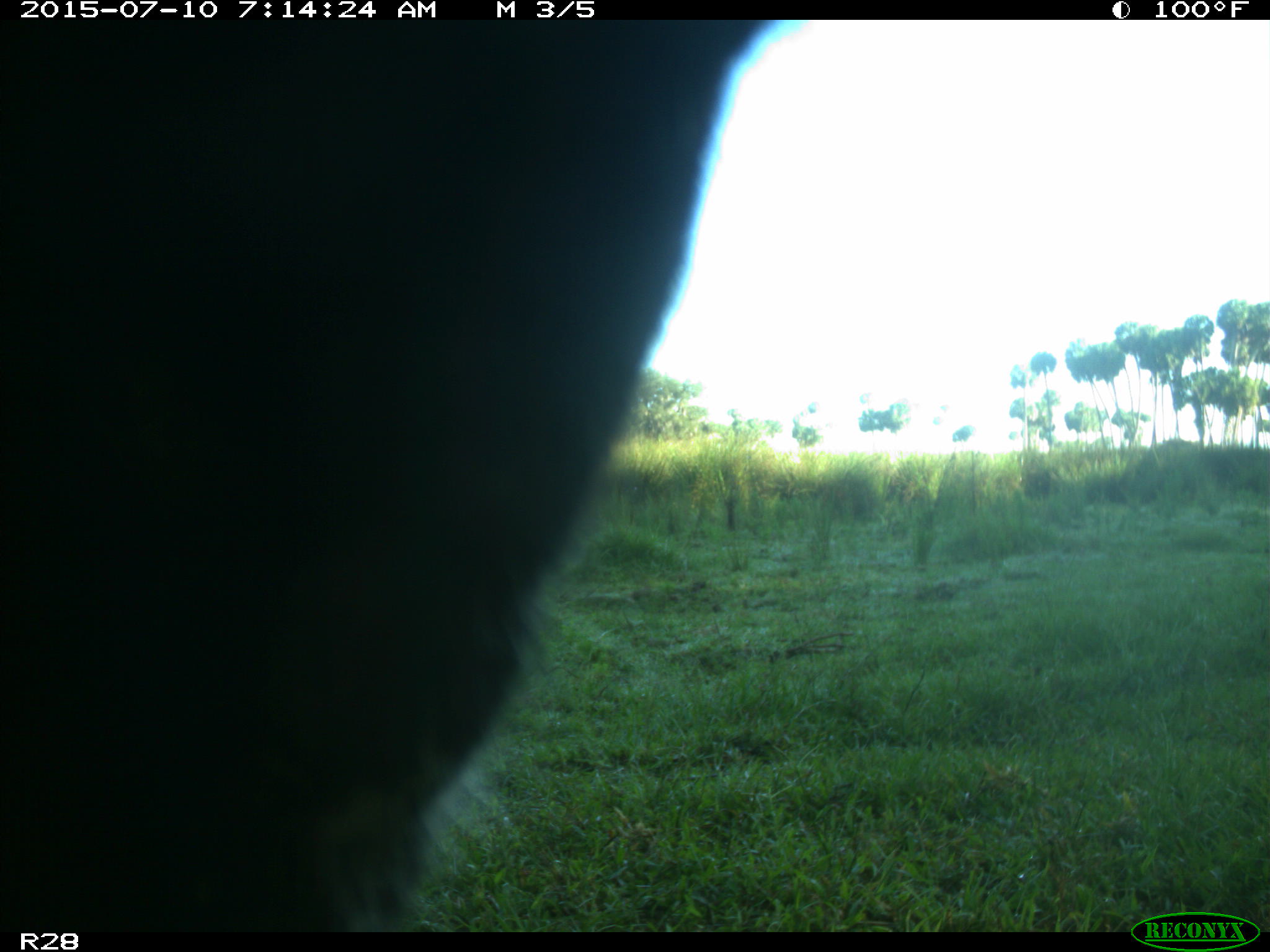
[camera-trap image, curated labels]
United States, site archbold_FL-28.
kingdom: Animalia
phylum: Chordata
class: Mammalia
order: Artiodactyla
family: Bovidae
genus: Bos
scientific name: Bos taurus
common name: domestic cow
Bos taurus (domestic cow).